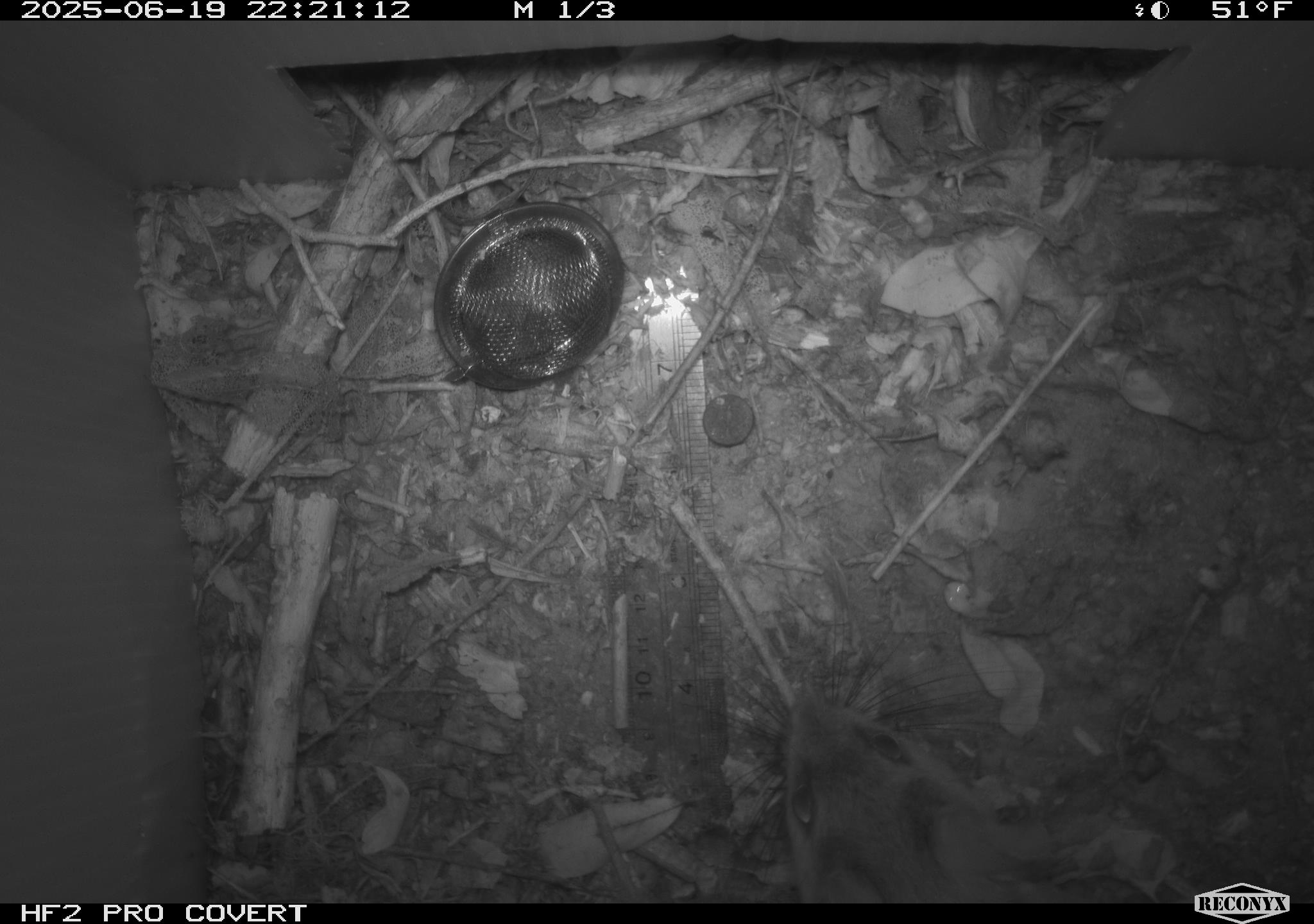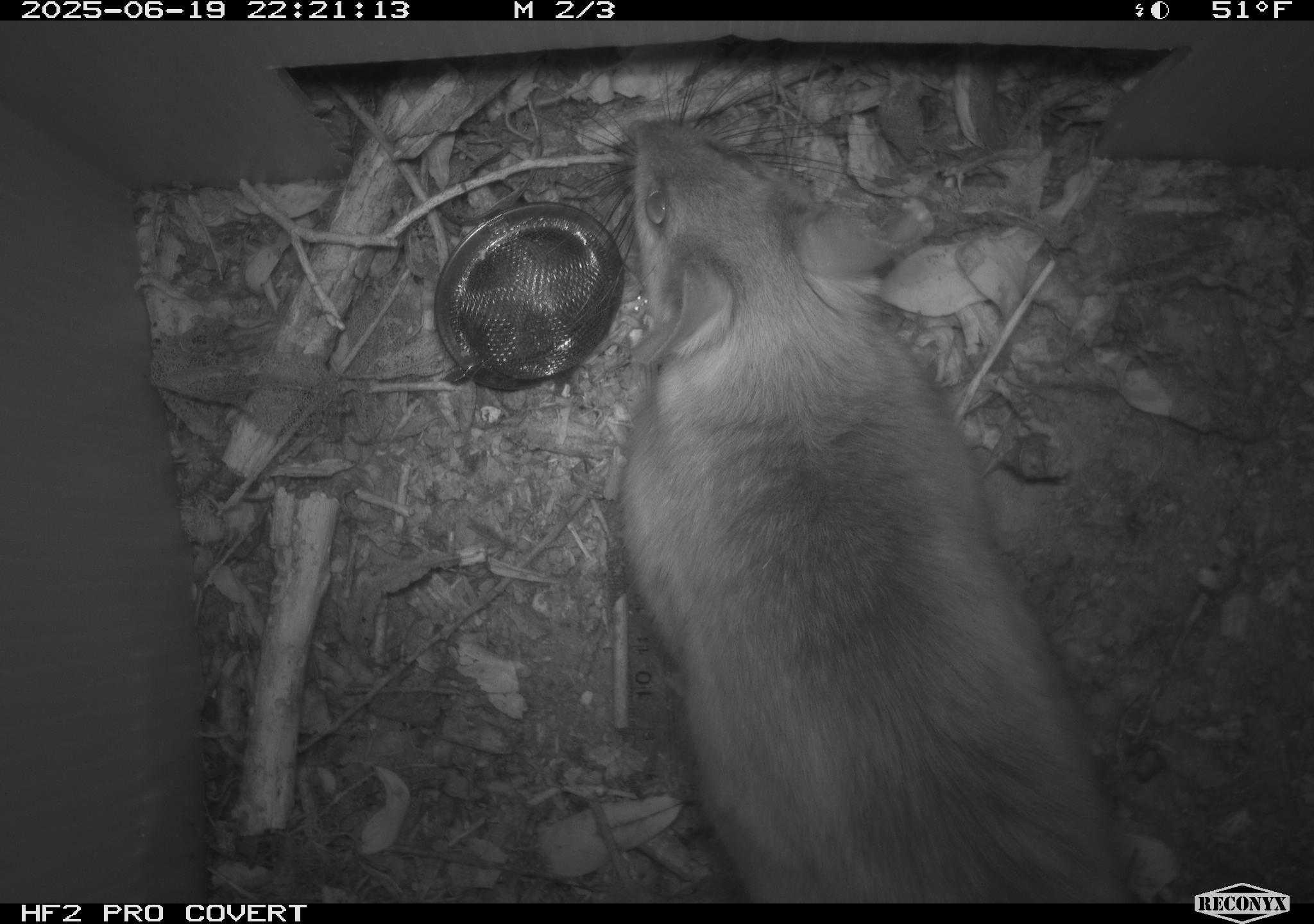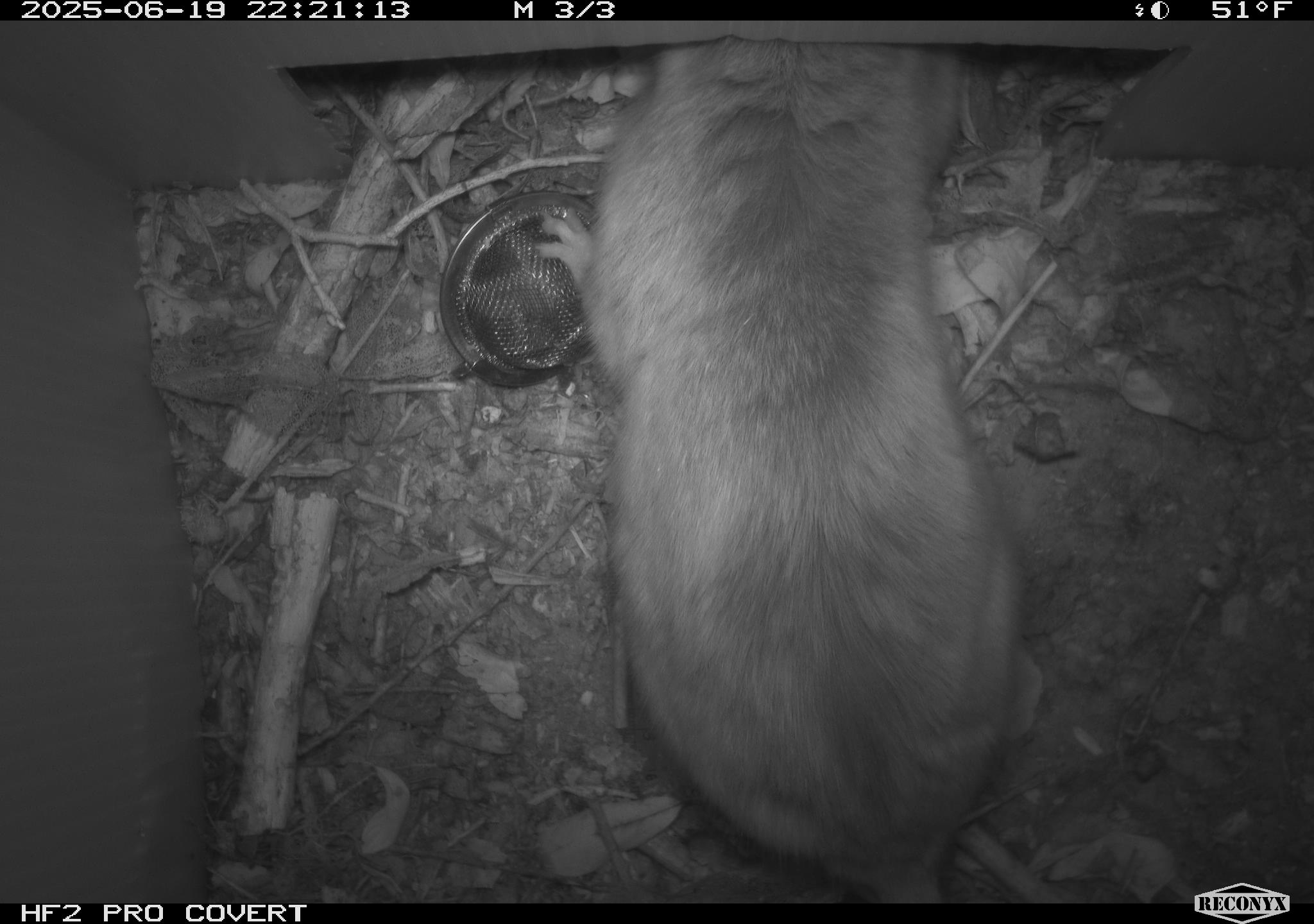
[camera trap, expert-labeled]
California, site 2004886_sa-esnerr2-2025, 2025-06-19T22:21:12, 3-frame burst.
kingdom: Animalia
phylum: Chordata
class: Mammalia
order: Rodentia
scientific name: Rodentia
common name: rodent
Rodent (Rodentia).